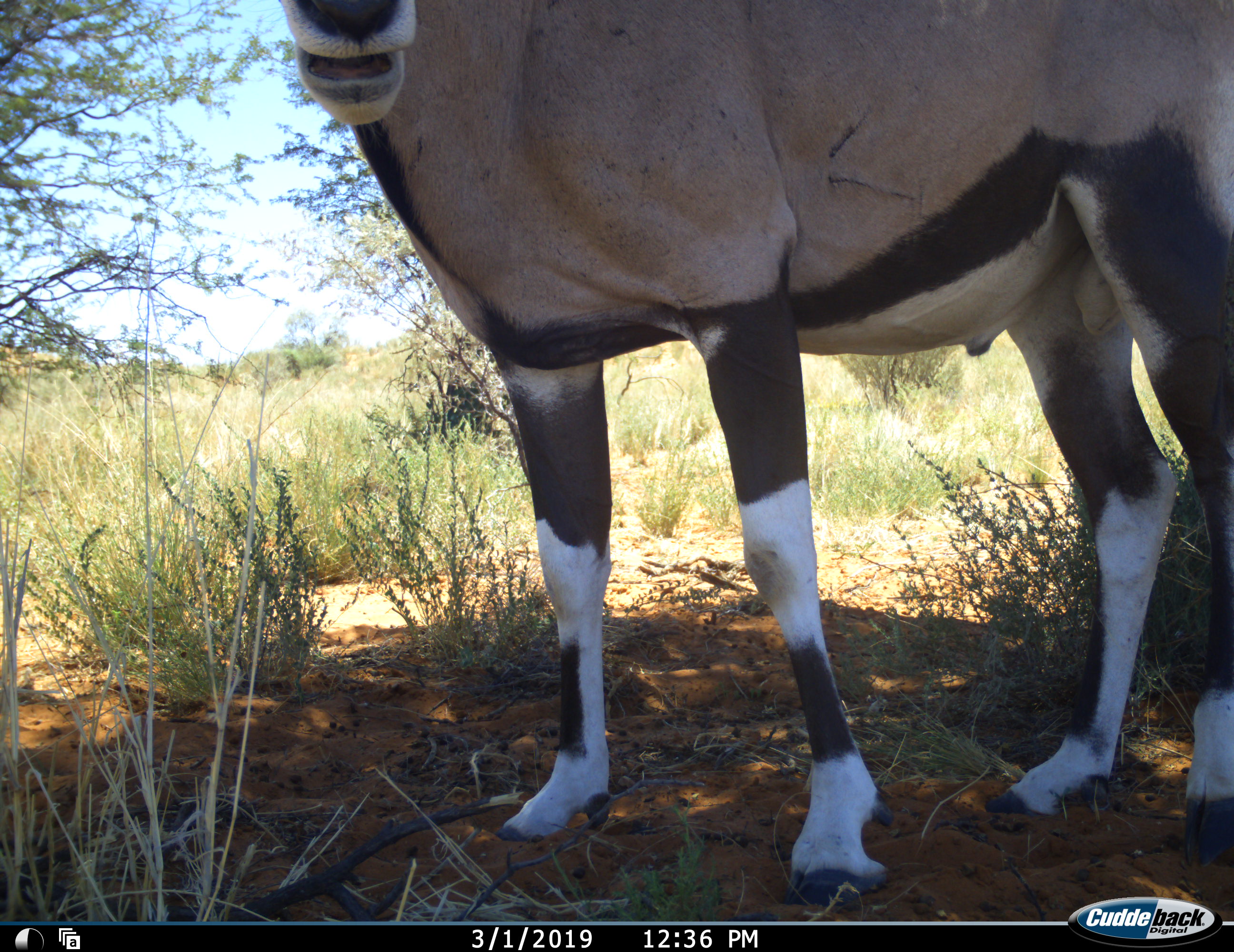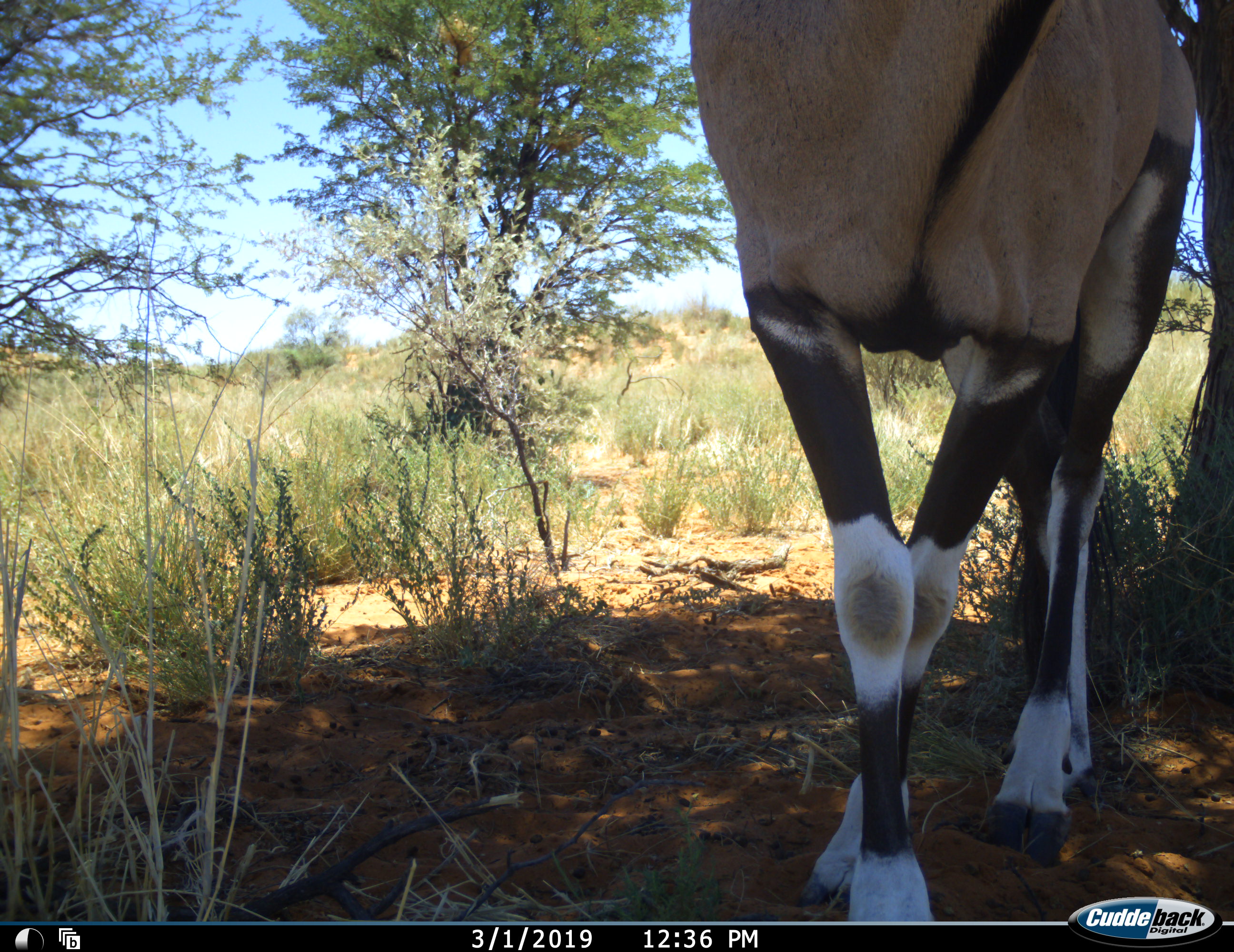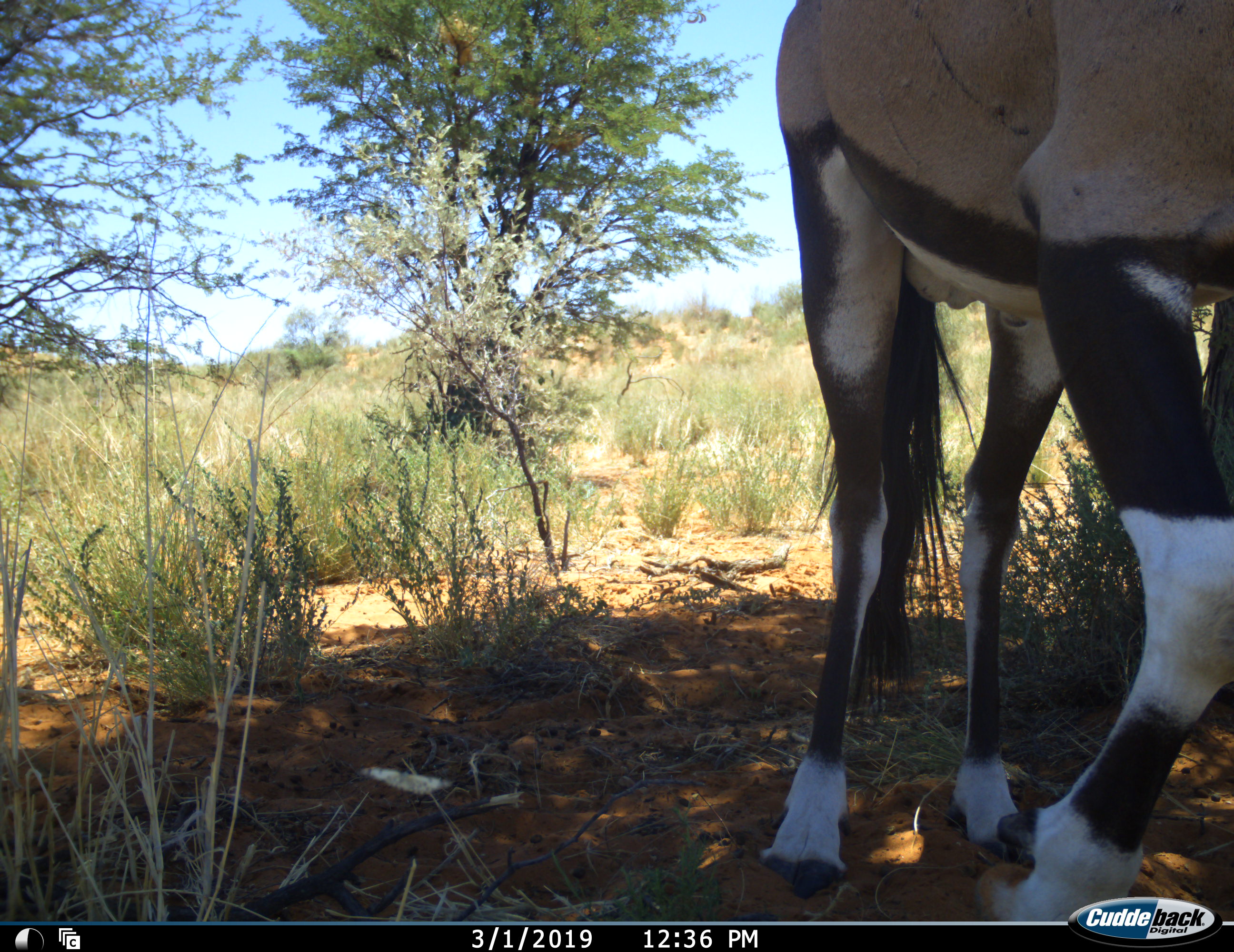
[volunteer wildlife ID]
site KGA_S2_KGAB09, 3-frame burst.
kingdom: Animalia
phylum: Chordata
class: Mammalia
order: Artiodactyla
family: Bovidae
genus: Oryx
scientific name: Oryx gazella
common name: gemsbok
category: oryx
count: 1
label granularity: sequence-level